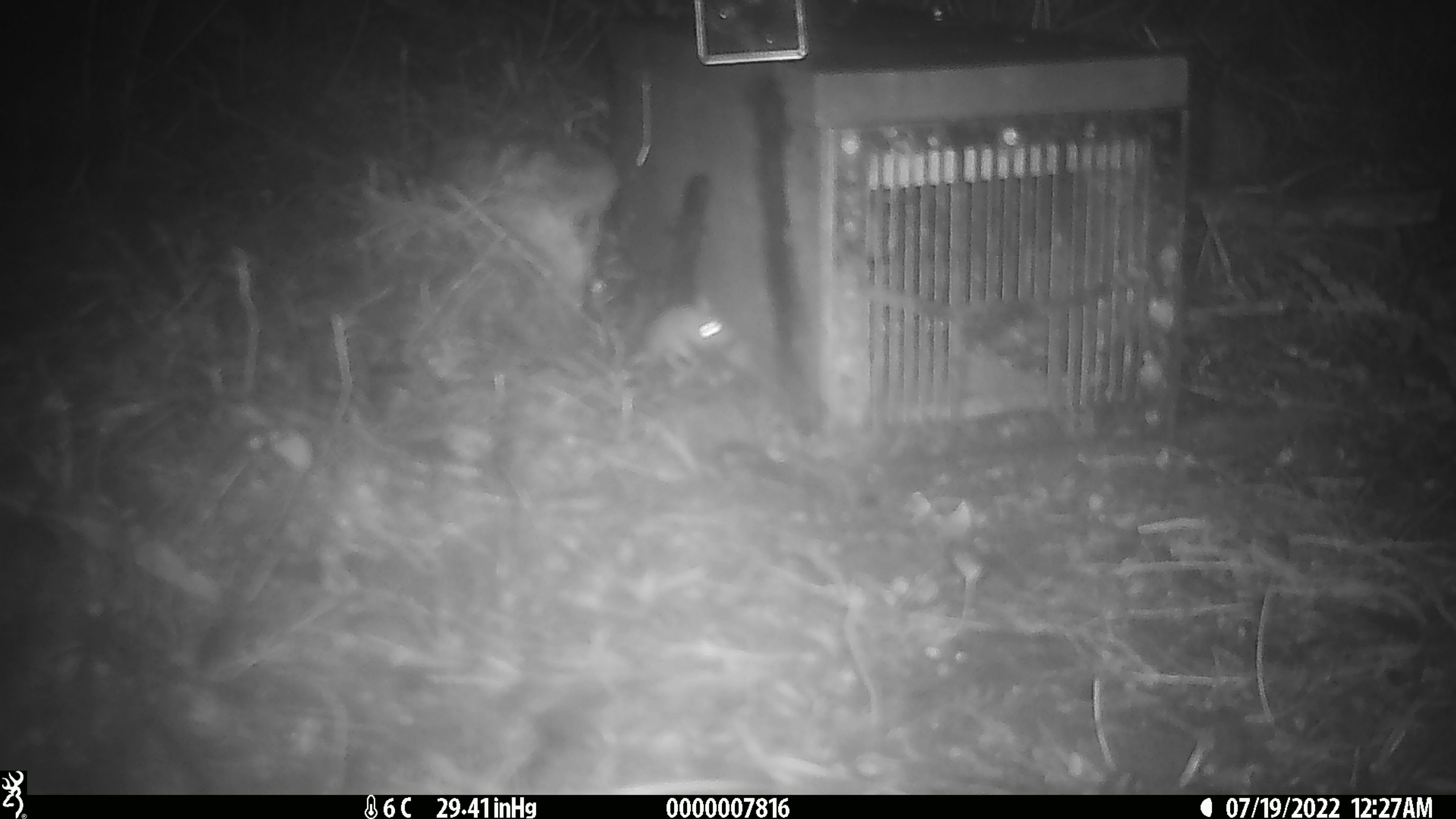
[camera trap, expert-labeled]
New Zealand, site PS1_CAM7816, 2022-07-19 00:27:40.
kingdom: Animalia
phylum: Chordata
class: Mammalia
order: Rodentia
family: Muridae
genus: Mus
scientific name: Mus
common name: mouse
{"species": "mouse (Mus)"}